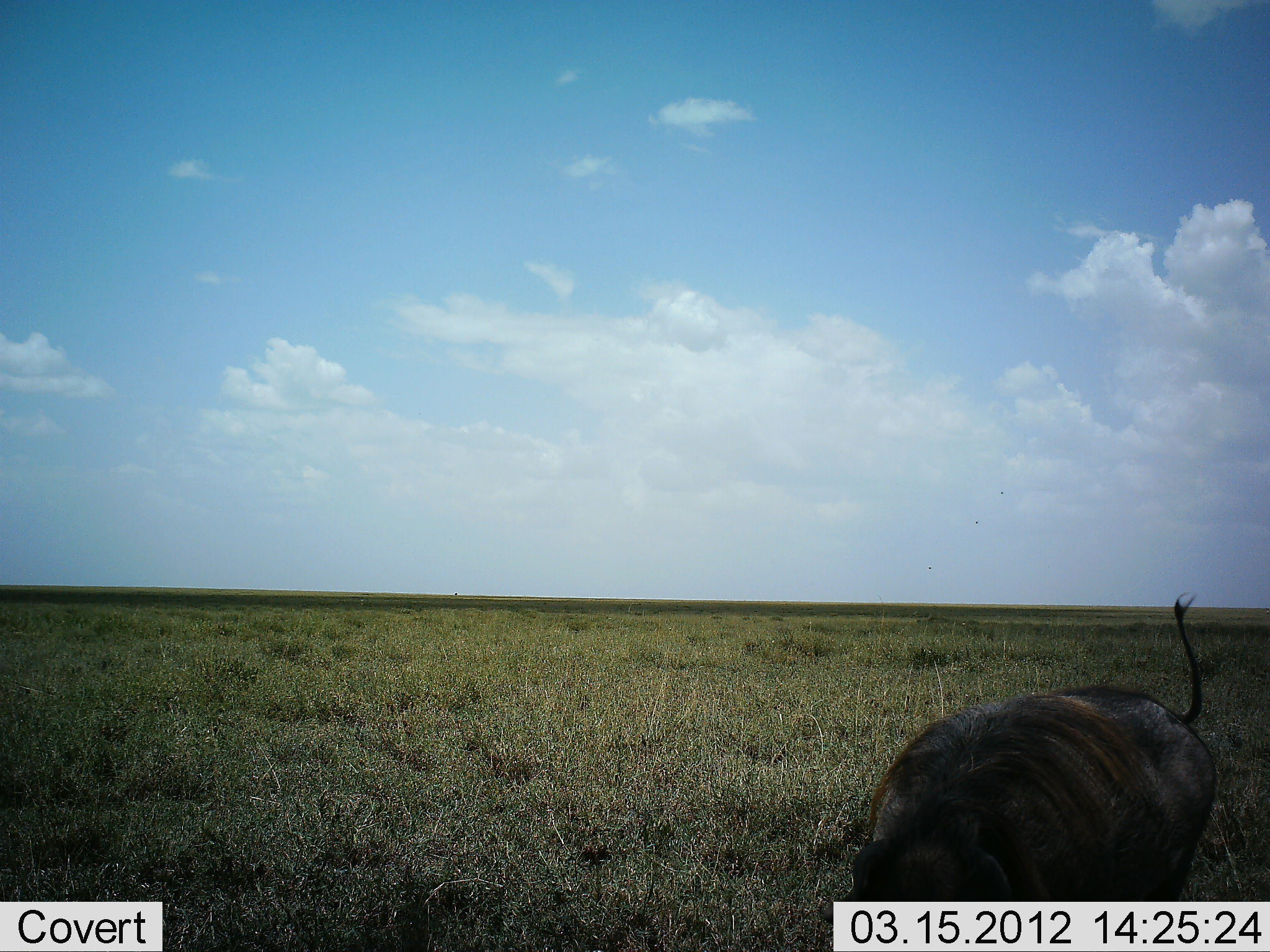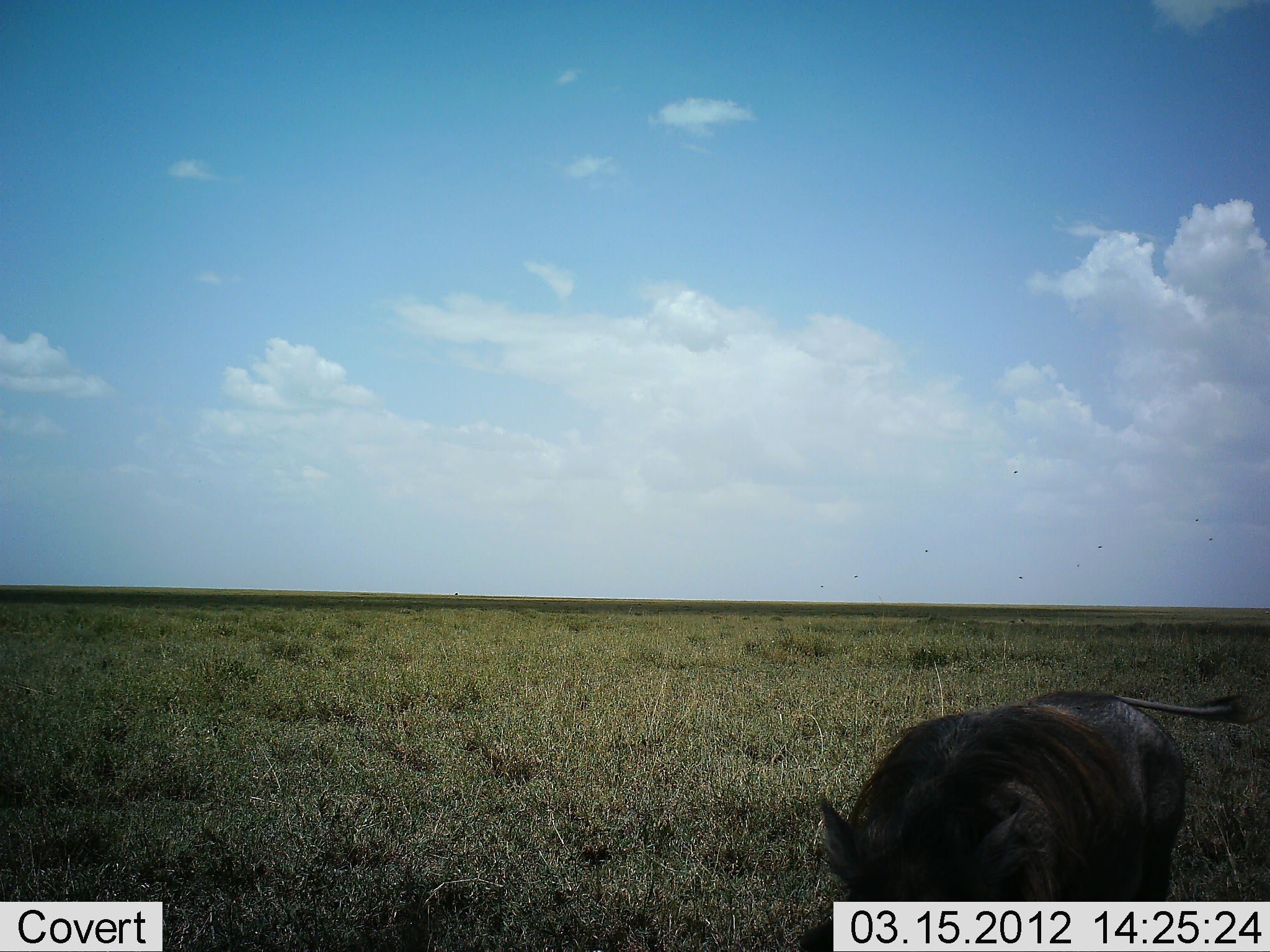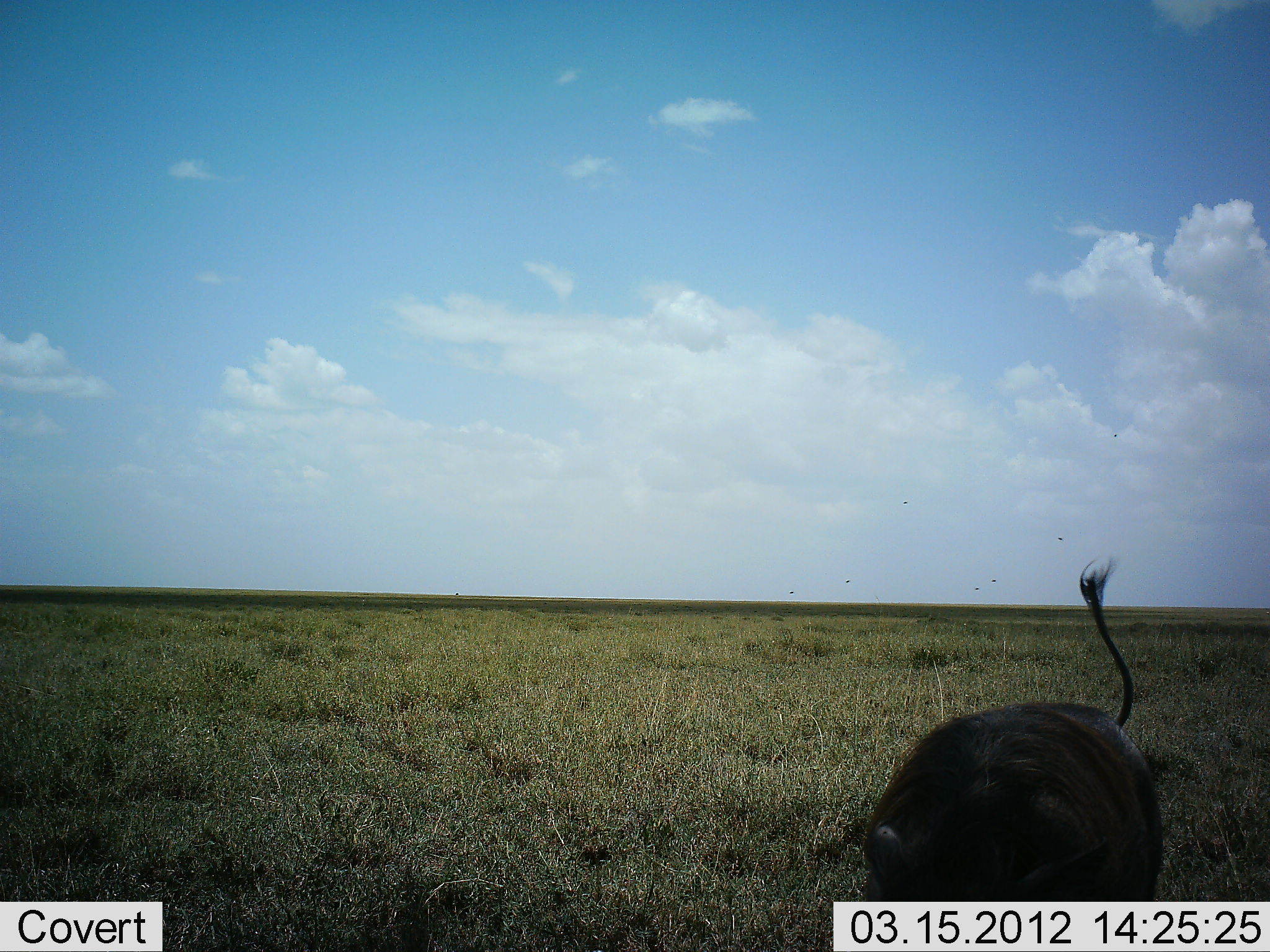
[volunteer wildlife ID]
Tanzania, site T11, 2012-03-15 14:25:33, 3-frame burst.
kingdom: Animalia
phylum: Chordata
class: Mammalia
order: Artiodactyla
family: Suidae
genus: Phacochoerus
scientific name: Phacochoerus africanus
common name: warthog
Warthog (Phacochoerus africanus), count 1. Behavior (volunteer vote fractions): standing 44%, resting 0%, moving 31%, interacting 0%. Young present (vote fraction): 0%. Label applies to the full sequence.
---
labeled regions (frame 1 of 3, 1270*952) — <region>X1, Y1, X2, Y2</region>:
animal: <region>819, 588, 1220, 925</region>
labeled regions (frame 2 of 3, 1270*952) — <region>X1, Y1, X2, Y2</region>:
animal: <region>795, 687, 1270, 952</region>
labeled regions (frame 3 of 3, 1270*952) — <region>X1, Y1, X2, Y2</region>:
animal: <region>855, 555, 1167, 901</region>